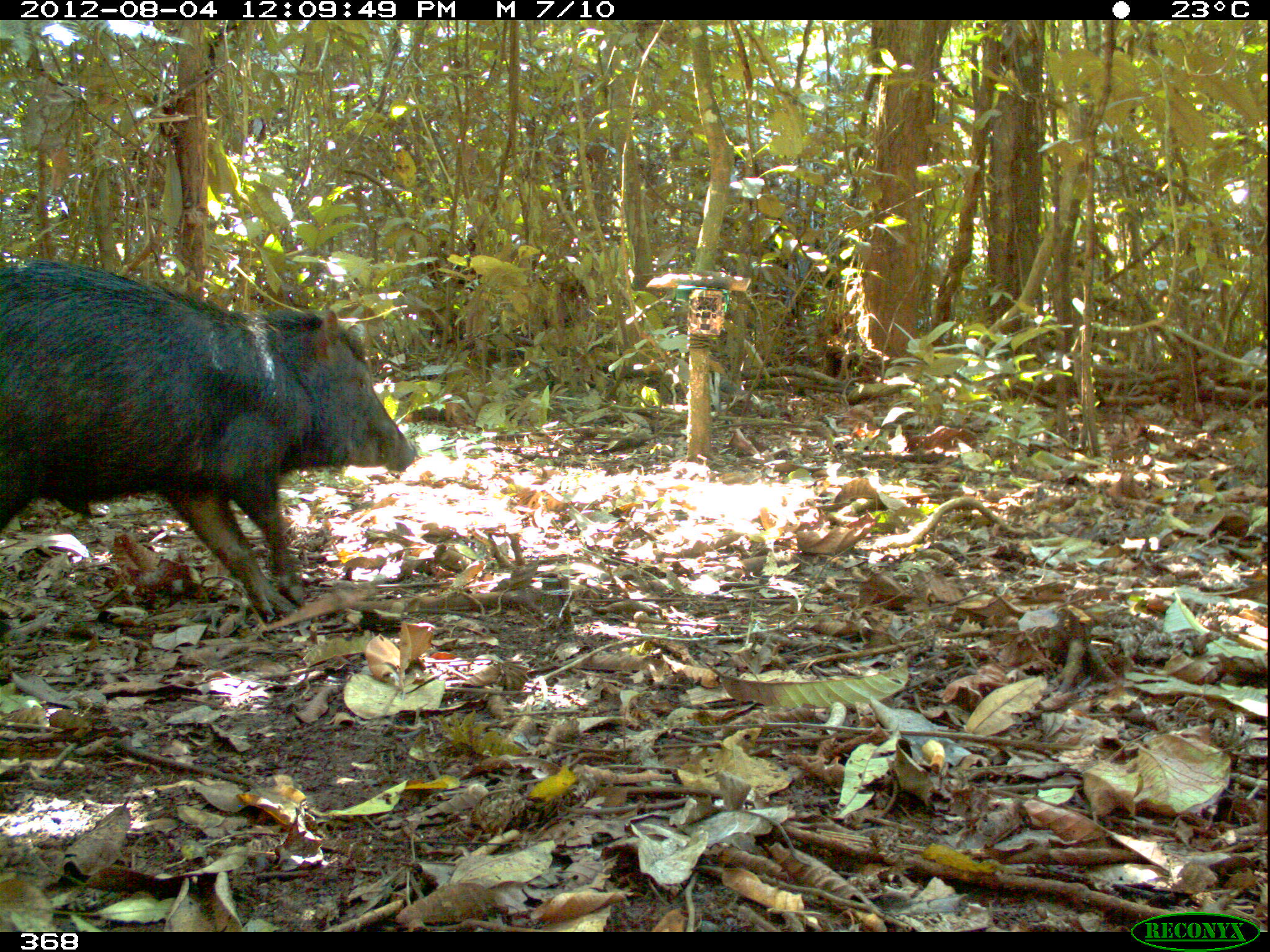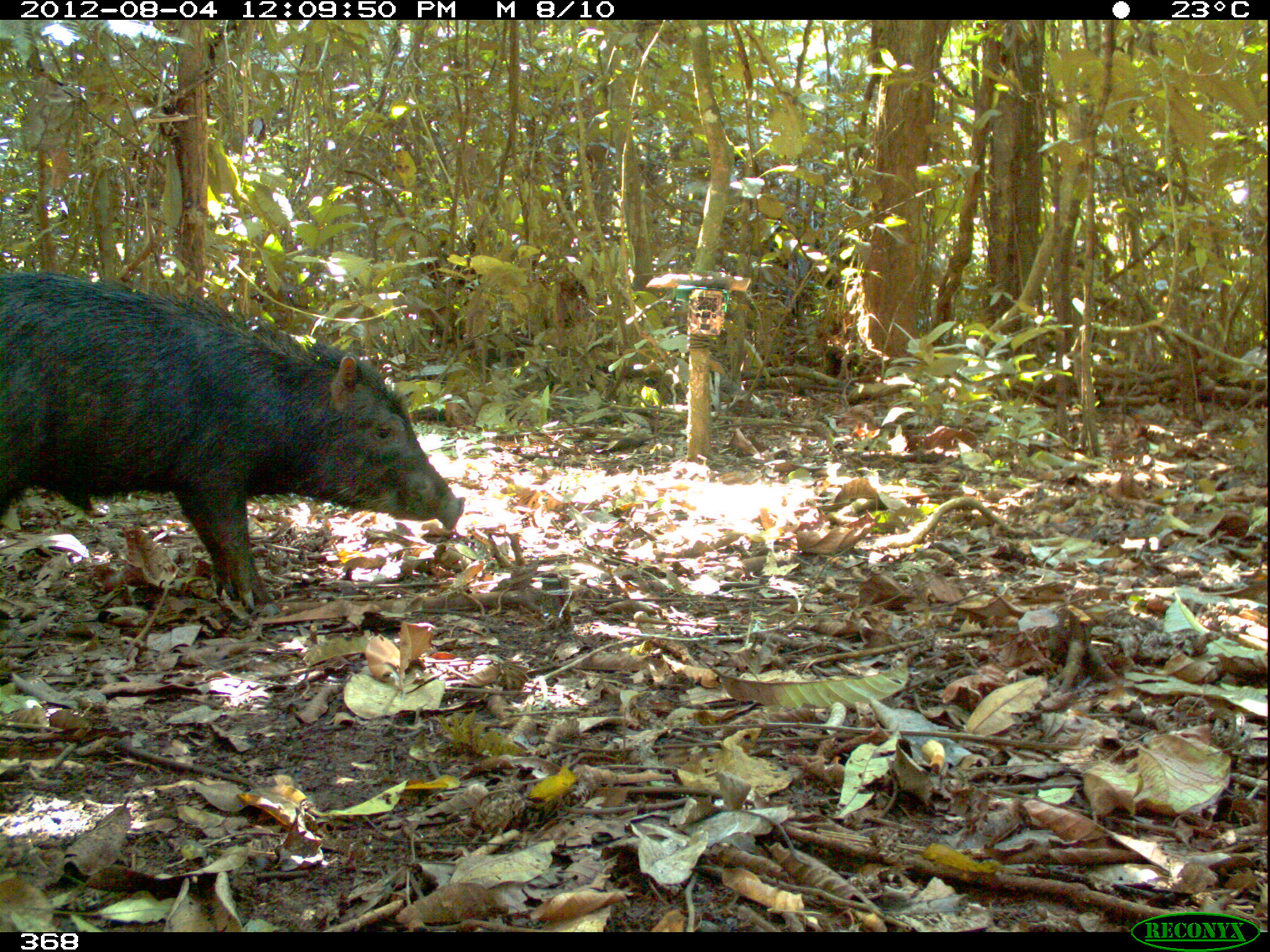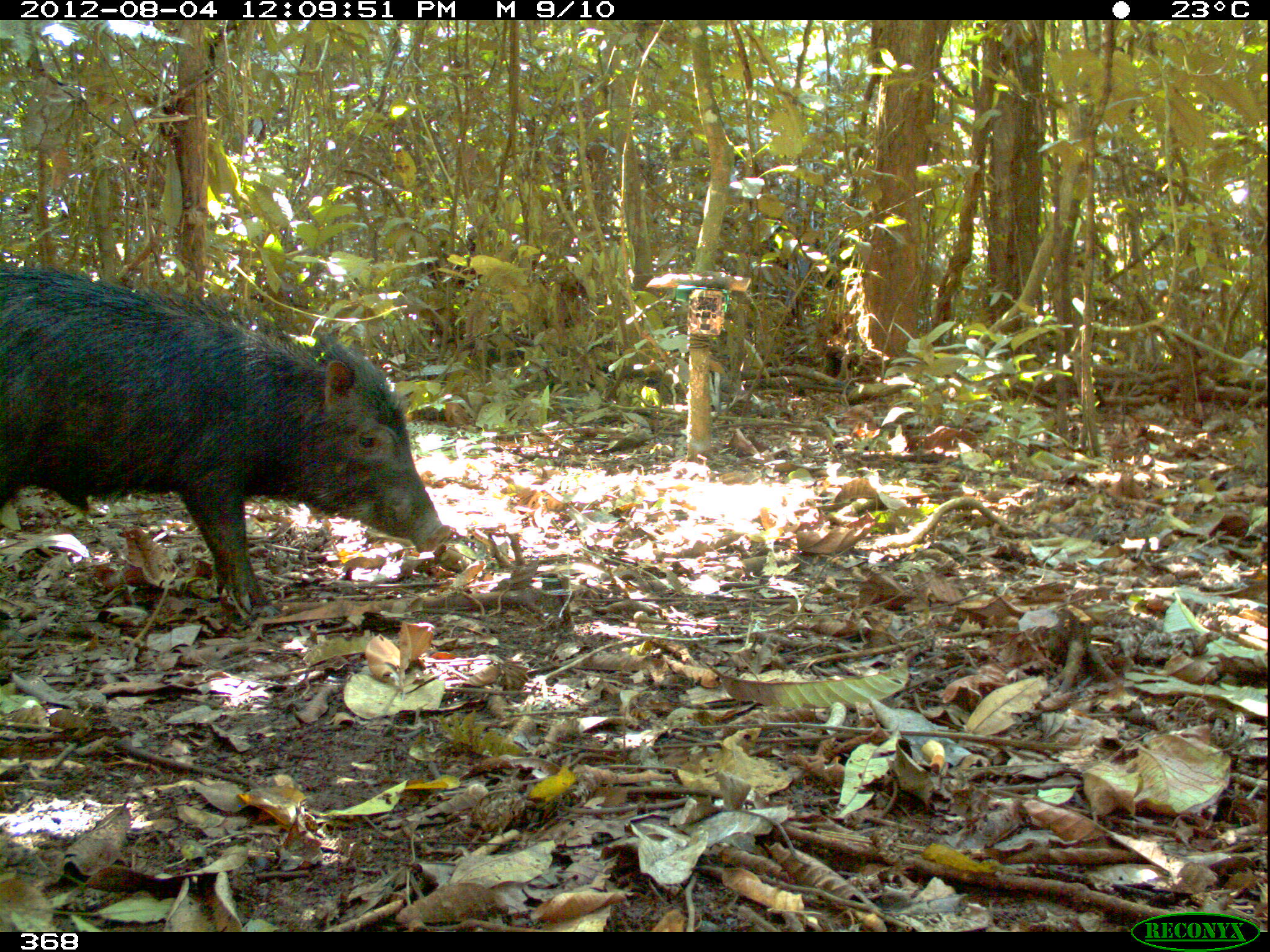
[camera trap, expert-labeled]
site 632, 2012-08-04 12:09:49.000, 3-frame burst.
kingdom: Animalia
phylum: Chordata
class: Mammalia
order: Artiodactyla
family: Tayassuidae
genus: Tayassu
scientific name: Tayassu pecari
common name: white-lipped peccary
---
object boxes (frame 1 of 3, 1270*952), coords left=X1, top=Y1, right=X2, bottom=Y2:
tayassu pecari: left=0, top=260, right=416, bottom=620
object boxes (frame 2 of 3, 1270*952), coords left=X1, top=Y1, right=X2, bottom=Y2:
tayassu pecari: left=0, top=262, right=463, bottom=612